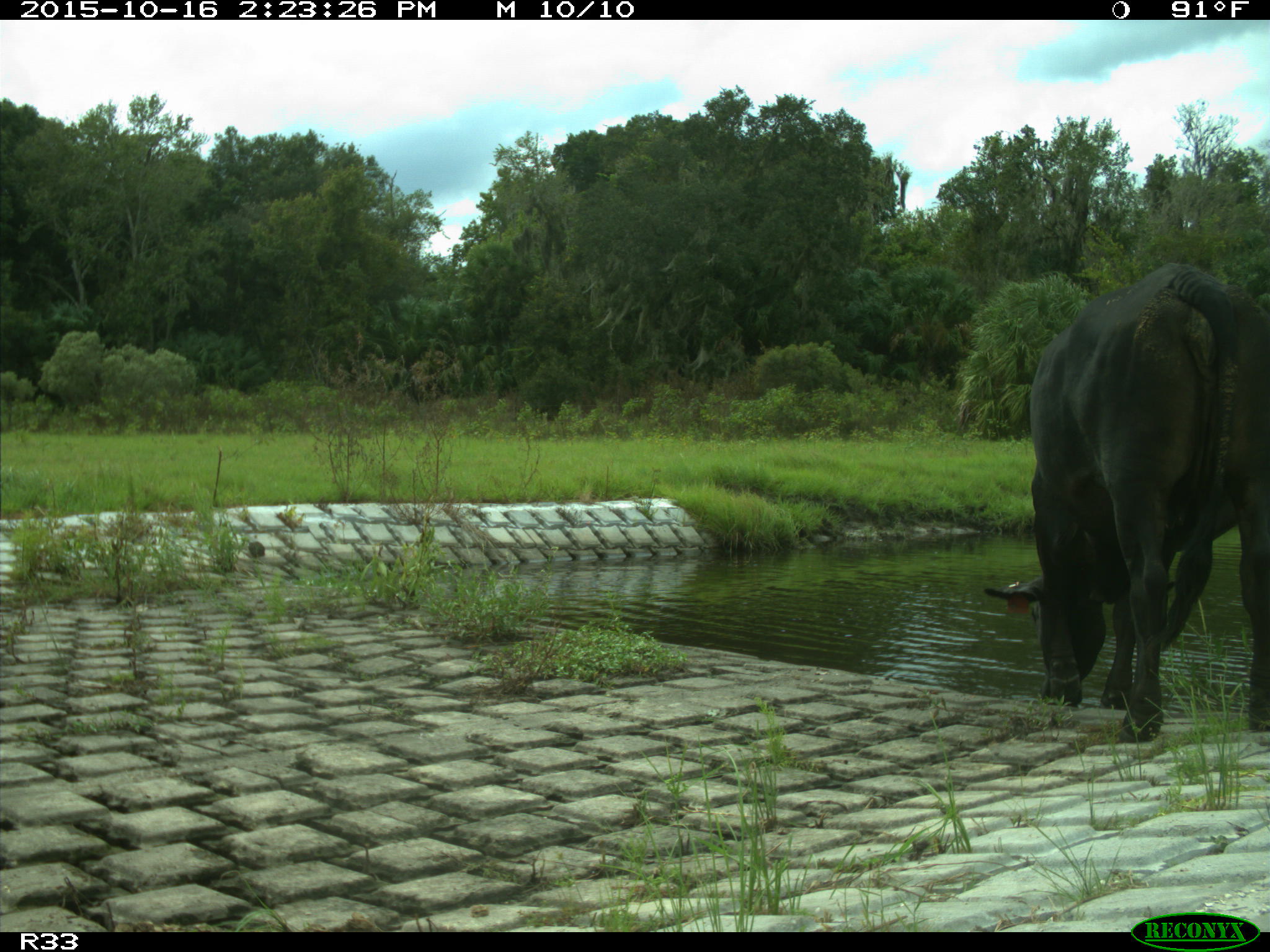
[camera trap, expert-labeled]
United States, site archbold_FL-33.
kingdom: Animalia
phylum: Chordata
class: Mammalia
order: Artiodactyla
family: Bovidae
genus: Bos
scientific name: Bos taurus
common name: domestic cow